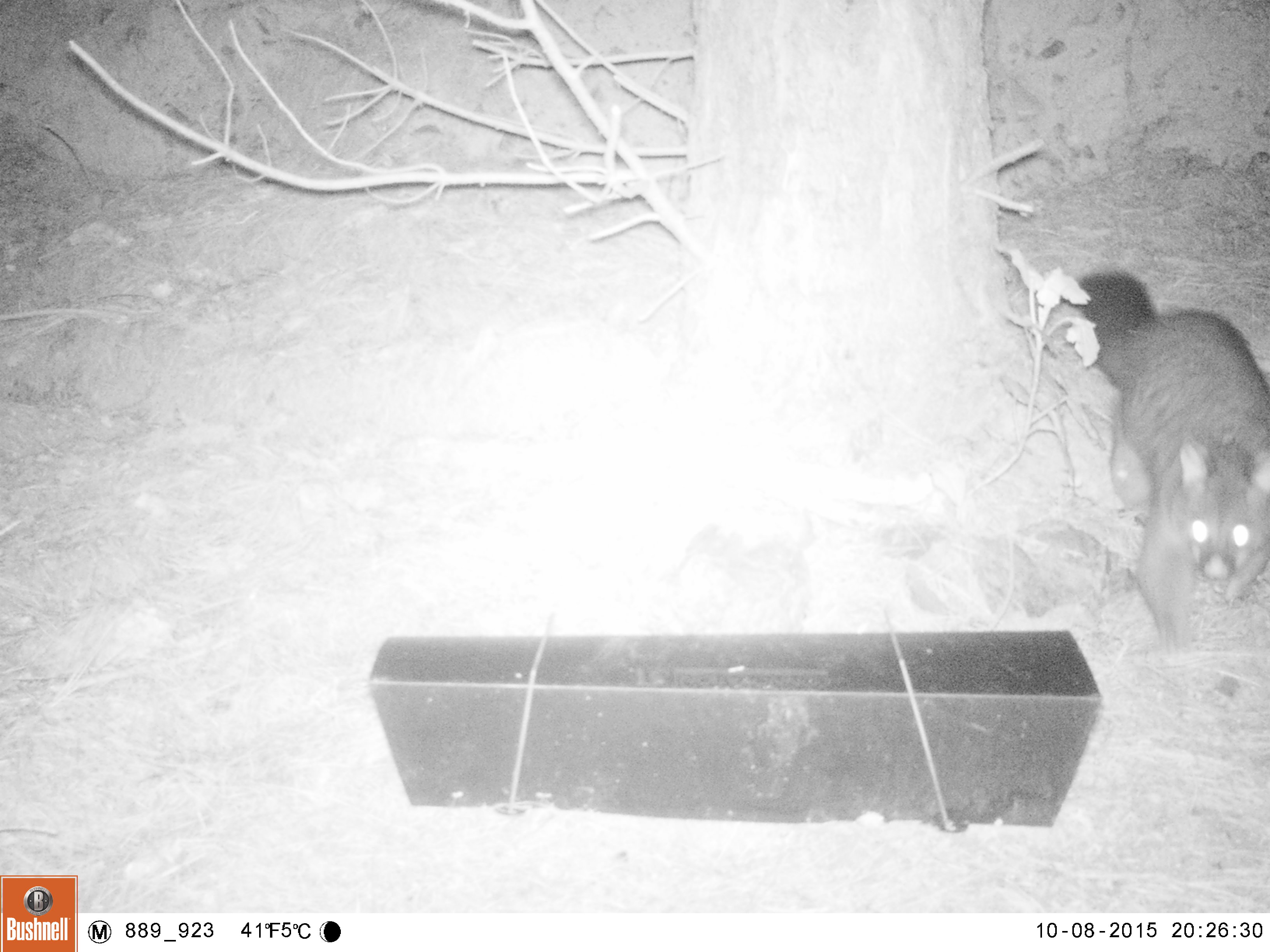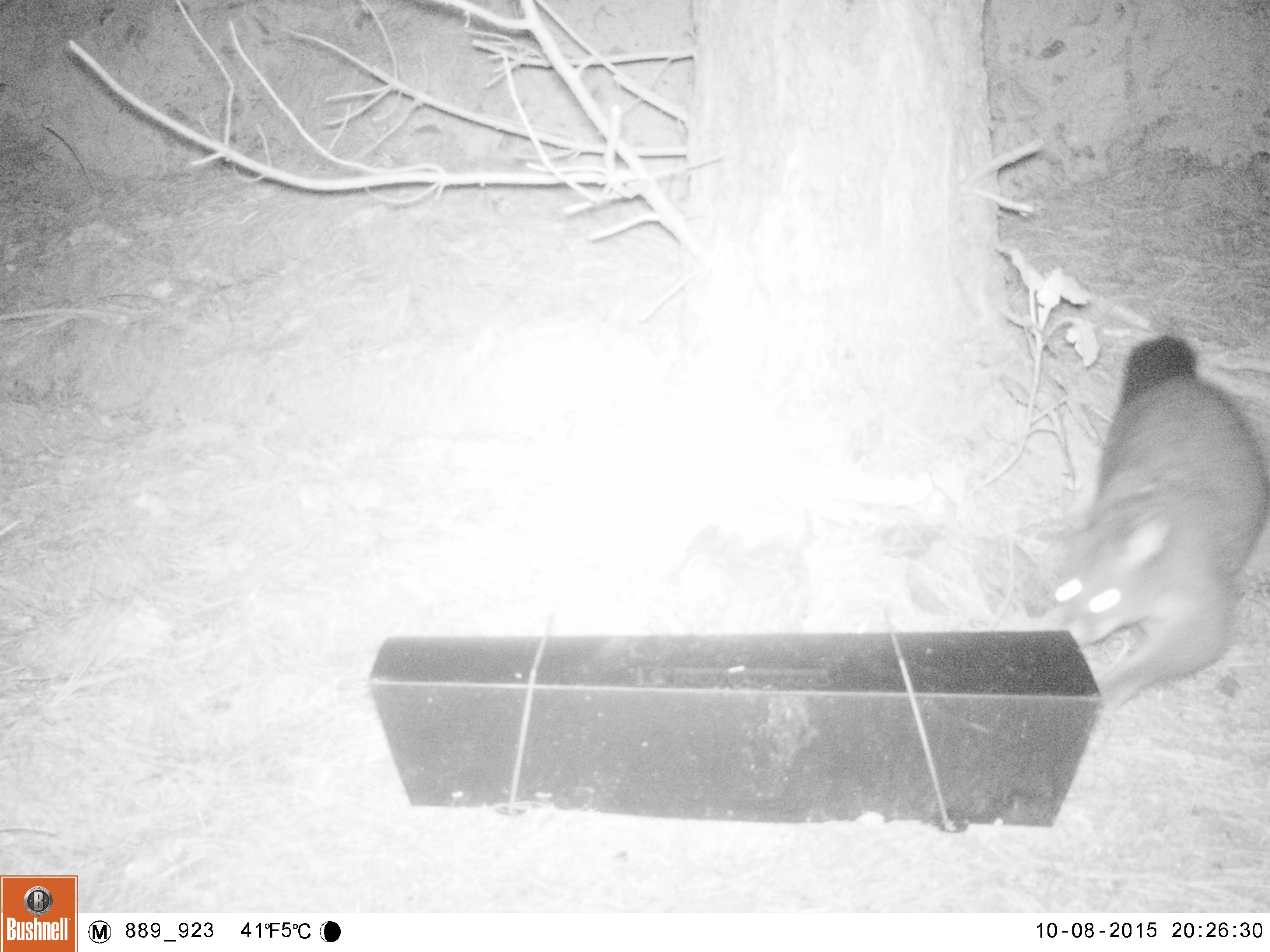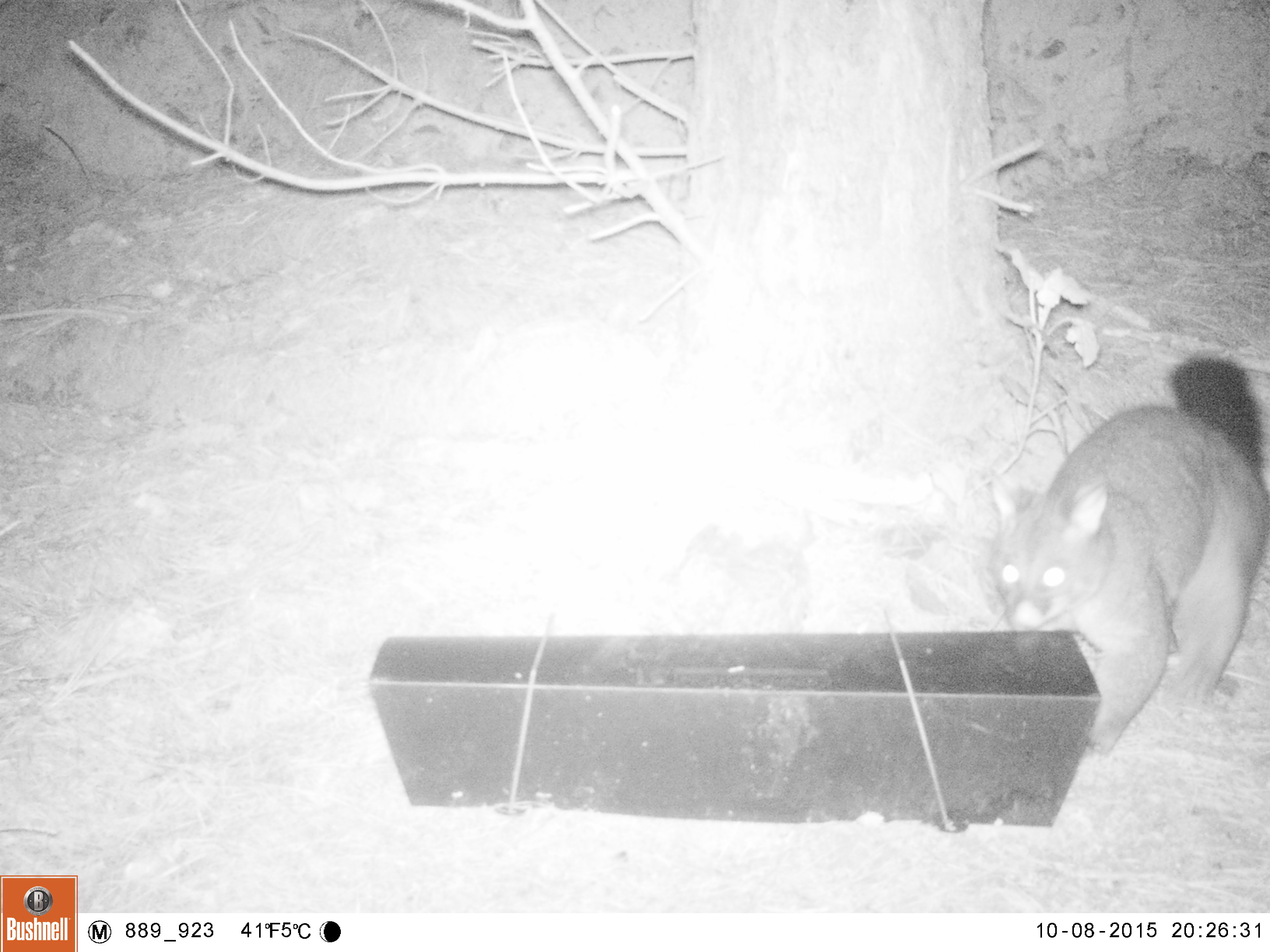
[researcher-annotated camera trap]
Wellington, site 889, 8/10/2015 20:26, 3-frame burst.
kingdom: Animalia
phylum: Chordata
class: Mammalia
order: Didelphimorphia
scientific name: Didelphimorphia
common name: possum